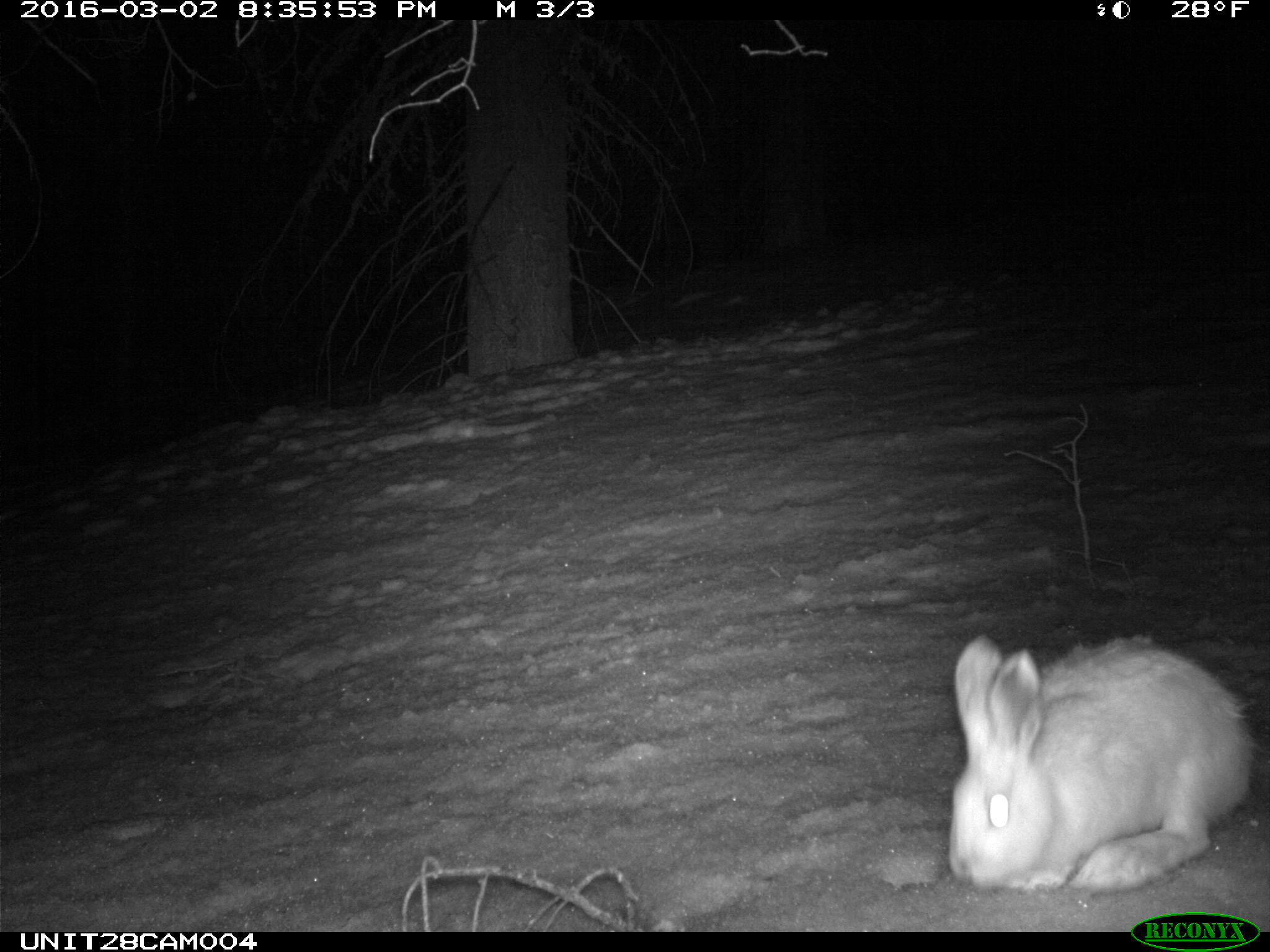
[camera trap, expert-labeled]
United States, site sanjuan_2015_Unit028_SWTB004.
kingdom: Animalia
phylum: Chordata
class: Mammalia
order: Lagomorpha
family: Leporidae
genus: Lepus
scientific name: Lepus americanus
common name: snowshoe hare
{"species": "Lepus americanus (snowshoe hare)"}